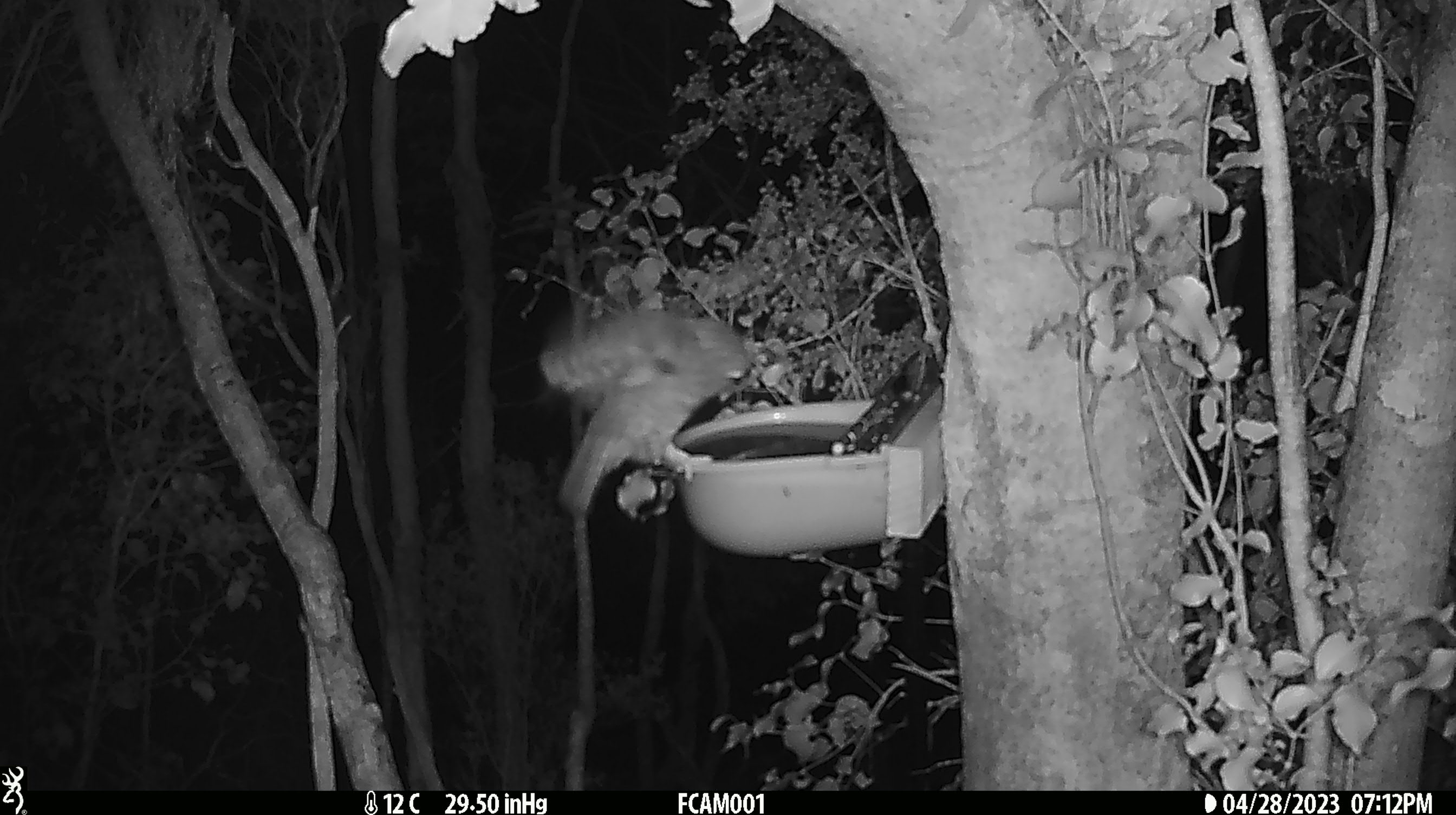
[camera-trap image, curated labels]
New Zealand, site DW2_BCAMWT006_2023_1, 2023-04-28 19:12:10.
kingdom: Animalia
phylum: Chordata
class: Aves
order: Strigiformes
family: Strigidae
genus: Ninox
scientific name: Ninox novaeseelandiae novaeseelandiae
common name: morepork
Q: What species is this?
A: Morepork (Ninox novaeseelandiae novaeseelandiae).